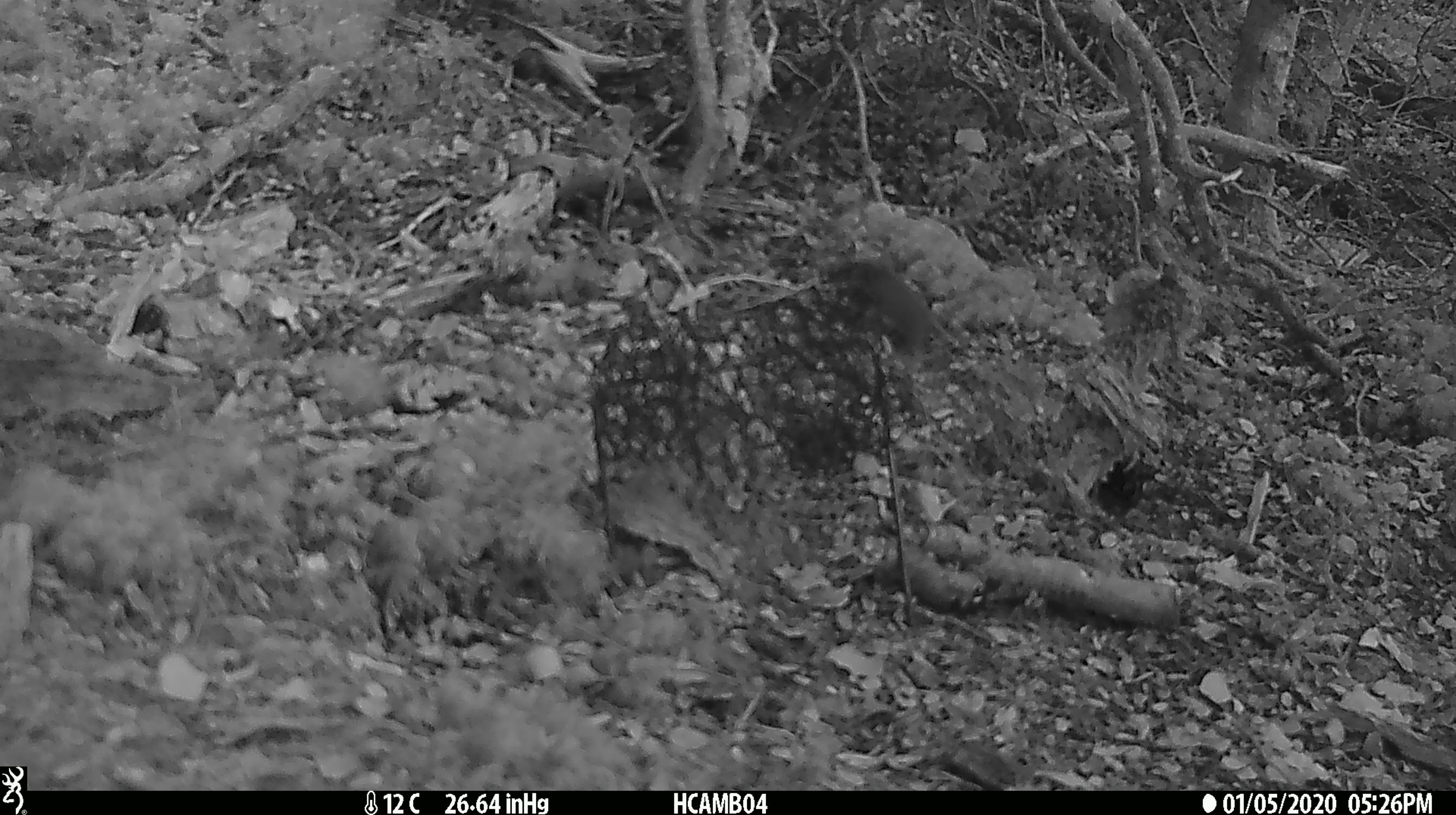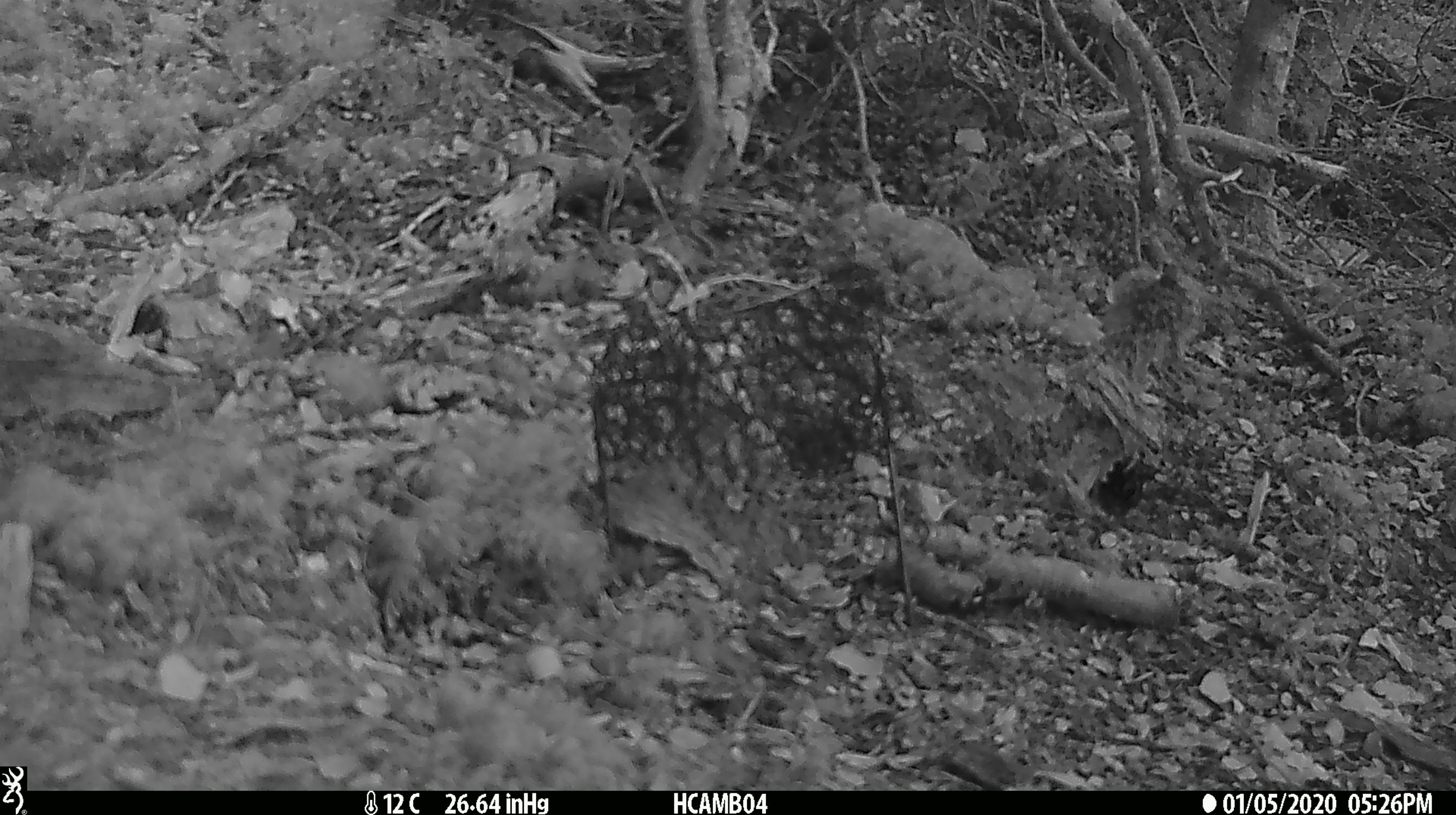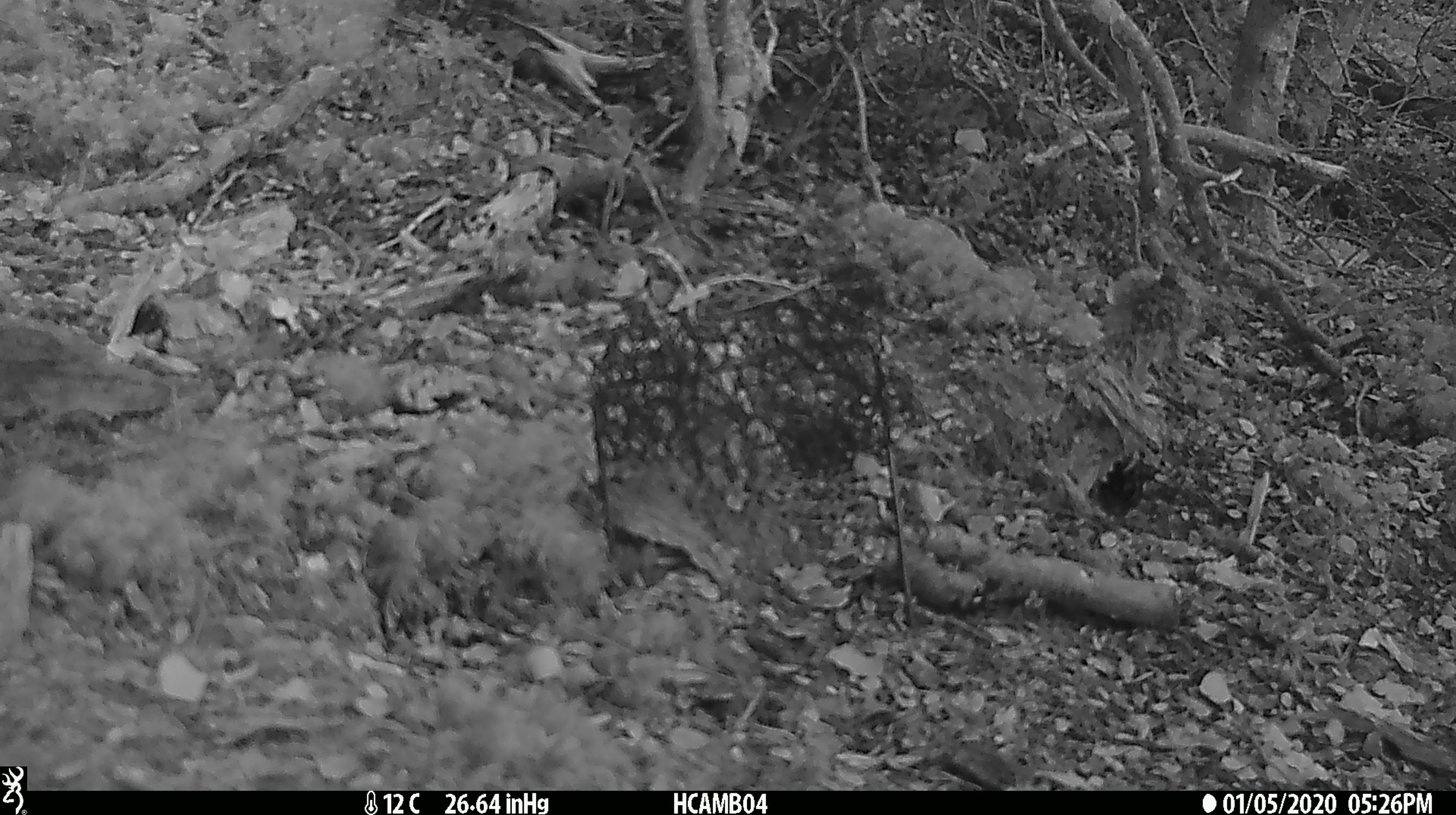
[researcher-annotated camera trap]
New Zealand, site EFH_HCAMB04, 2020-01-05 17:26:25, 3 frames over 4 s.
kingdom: Animalia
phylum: Chordata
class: Mammalia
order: Rodentia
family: Muridae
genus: Mus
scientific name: Mus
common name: mouse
Mouse (Mus).